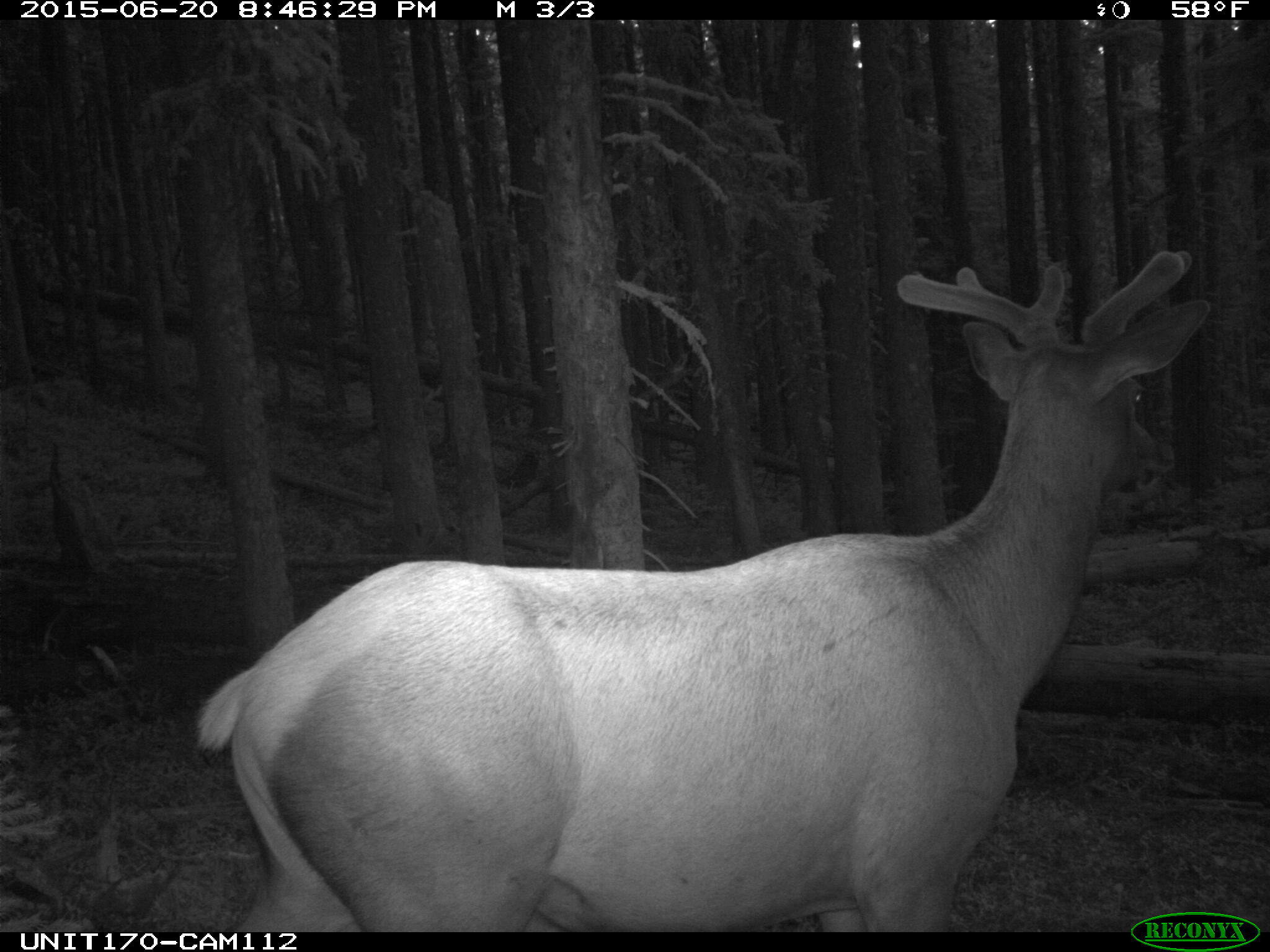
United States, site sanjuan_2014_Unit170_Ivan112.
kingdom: Animalia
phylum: Chordata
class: Mammalia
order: Artiodactyla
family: Cervidae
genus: Cervus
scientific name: Cervus elaphus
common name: red deer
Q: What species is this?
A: Cervus elaphus (red deer).